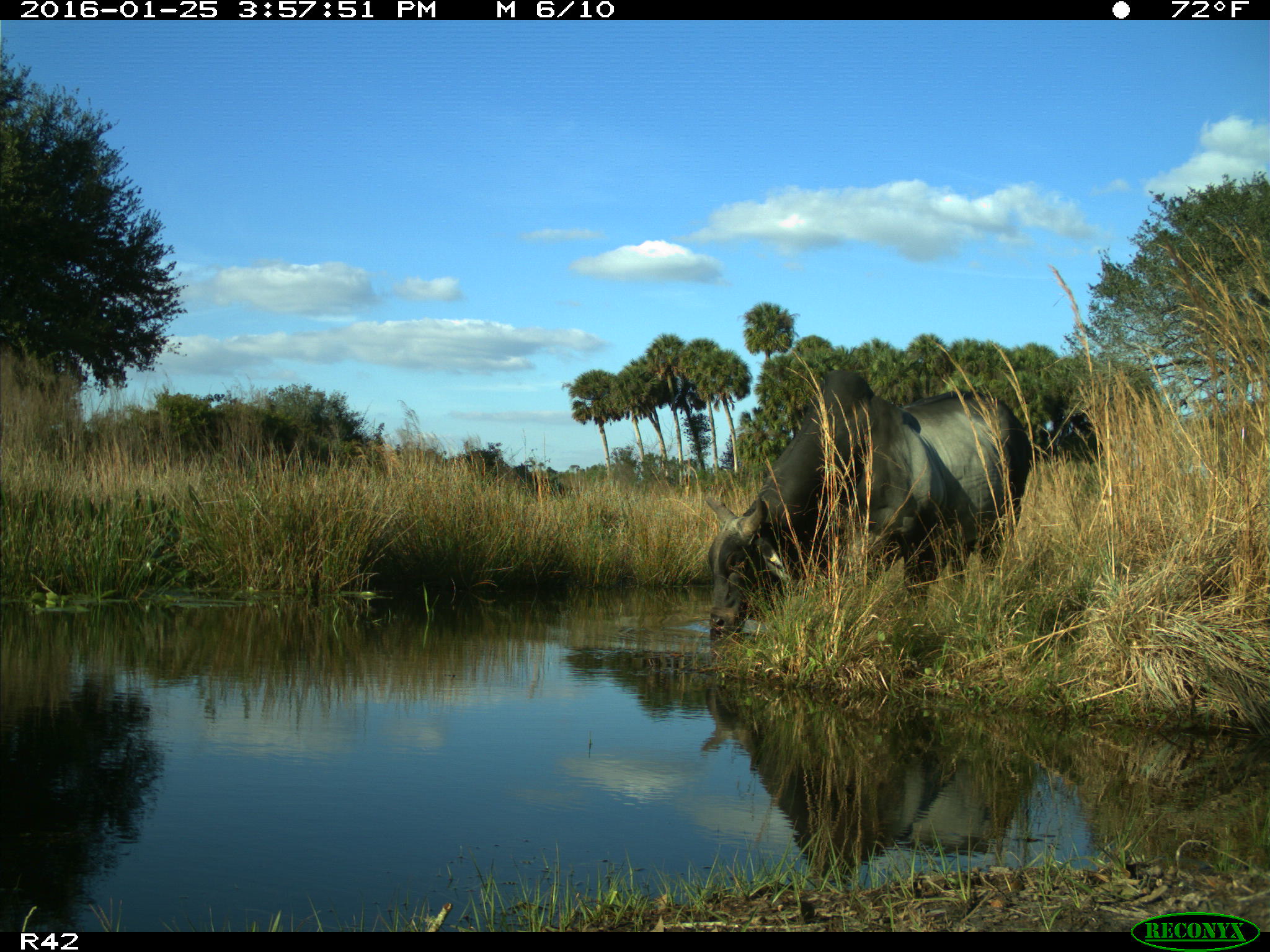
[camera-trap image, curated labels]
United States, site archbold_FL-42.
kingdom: Animalia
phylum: Chordata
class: Mammalia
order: Artiodactyla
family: Bovidae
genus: Bos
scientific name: Bos taurus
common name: domestic cow